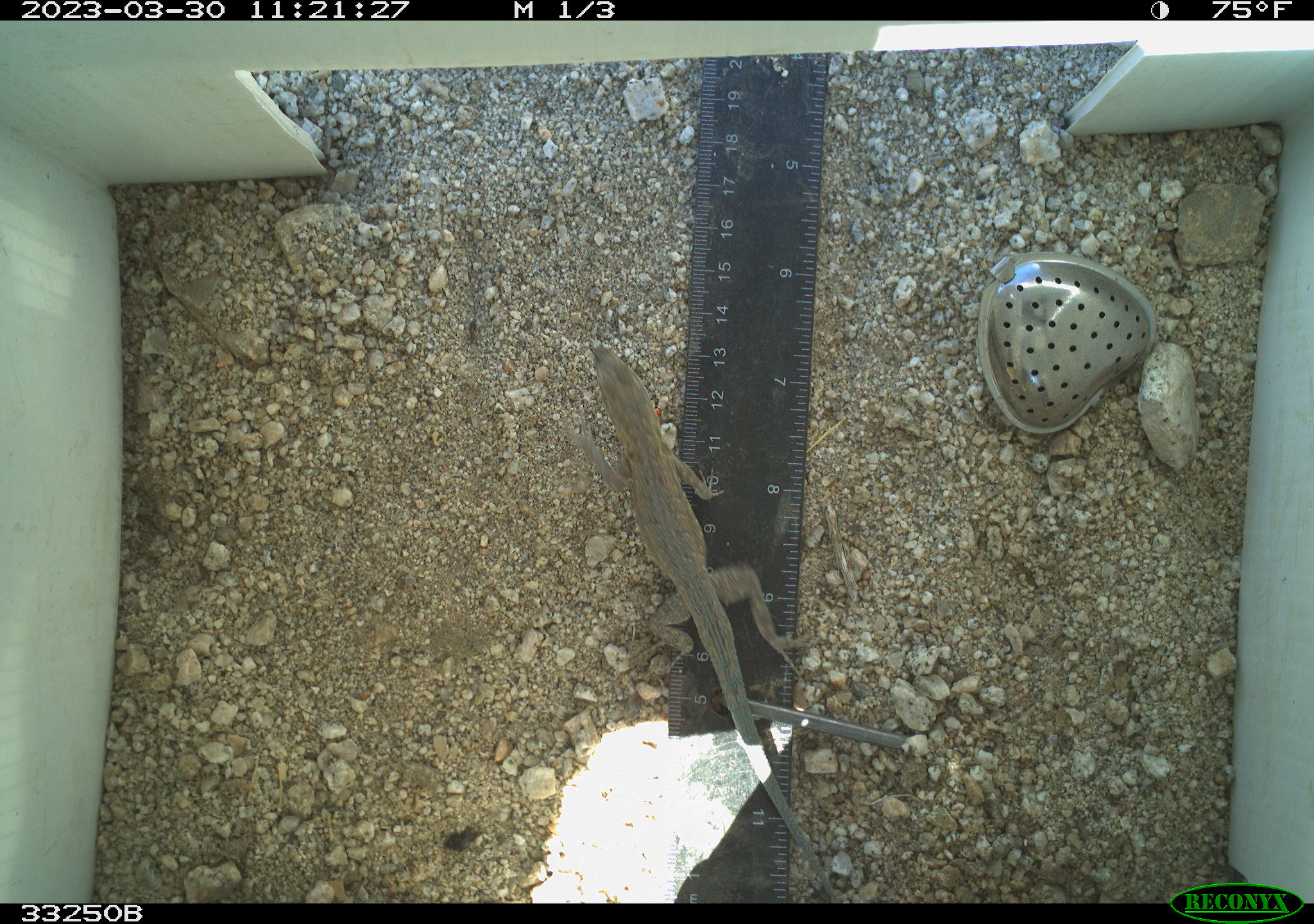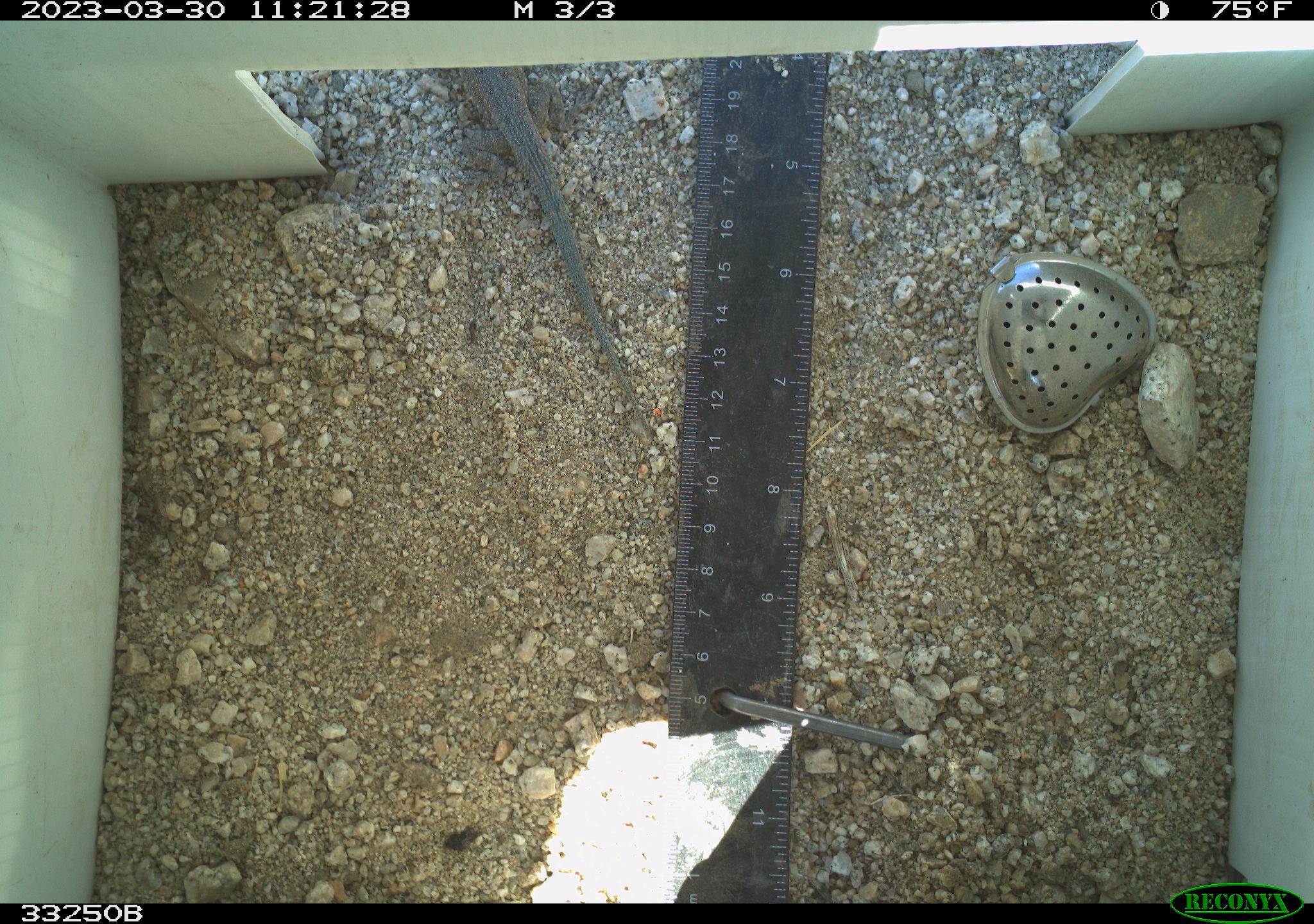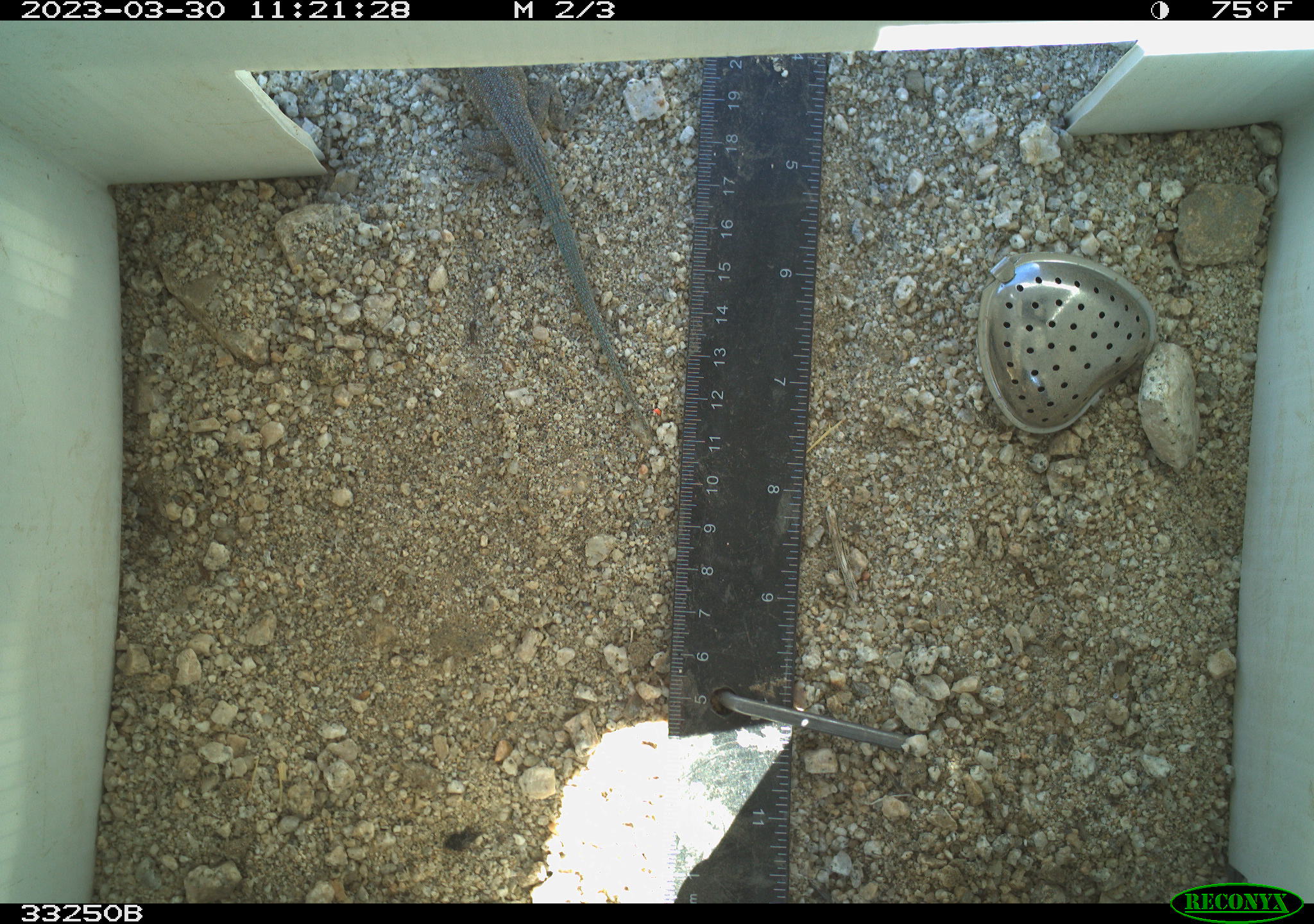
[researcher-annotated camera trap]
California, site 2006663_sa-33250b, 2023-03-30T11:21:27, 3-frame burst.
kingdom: Animalia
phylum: Chordata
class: Reptilia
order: Squamata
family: Phrynosomatidae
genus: Uta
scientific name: Uta stansburiana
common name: common side-blotched lizard